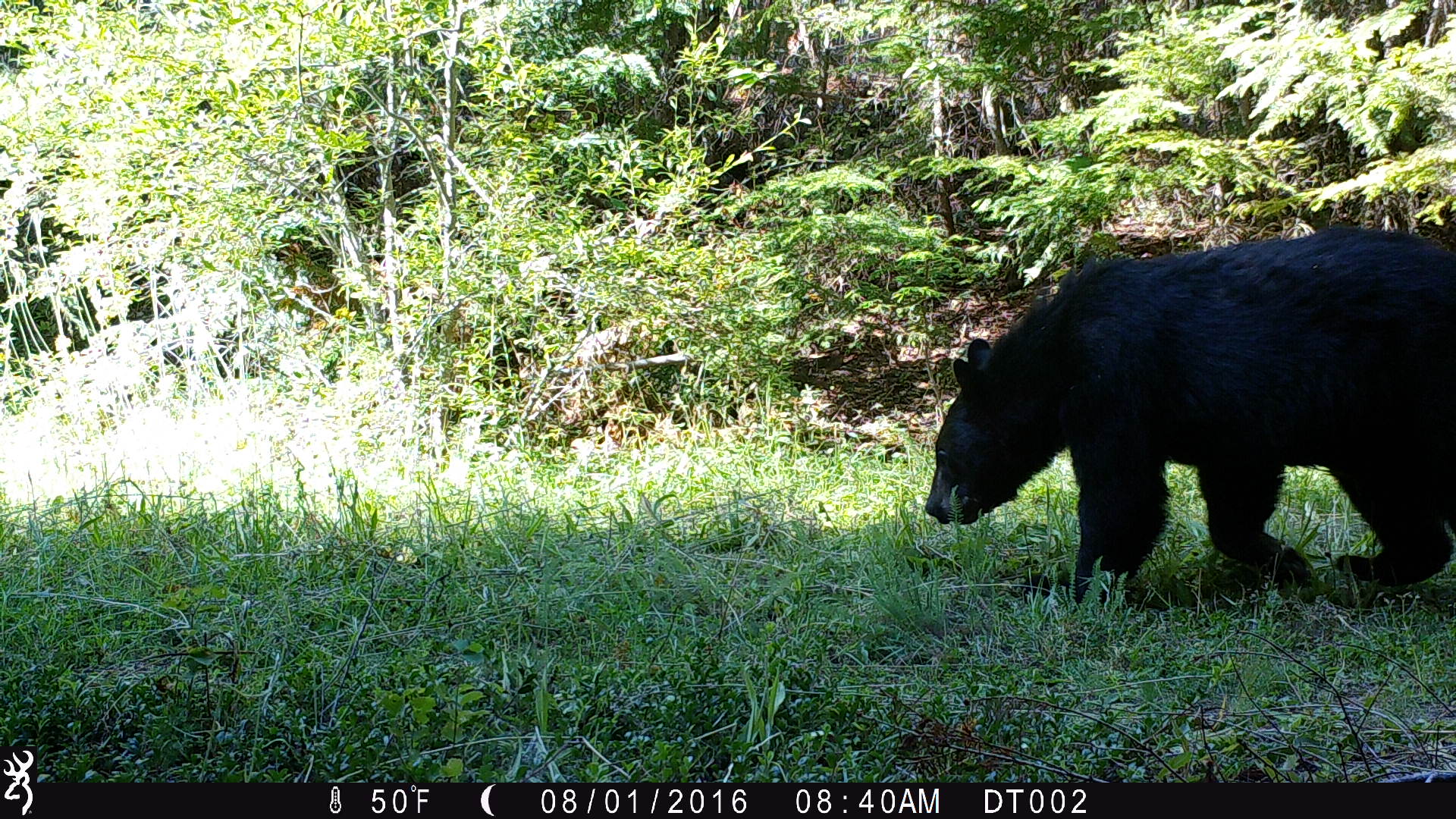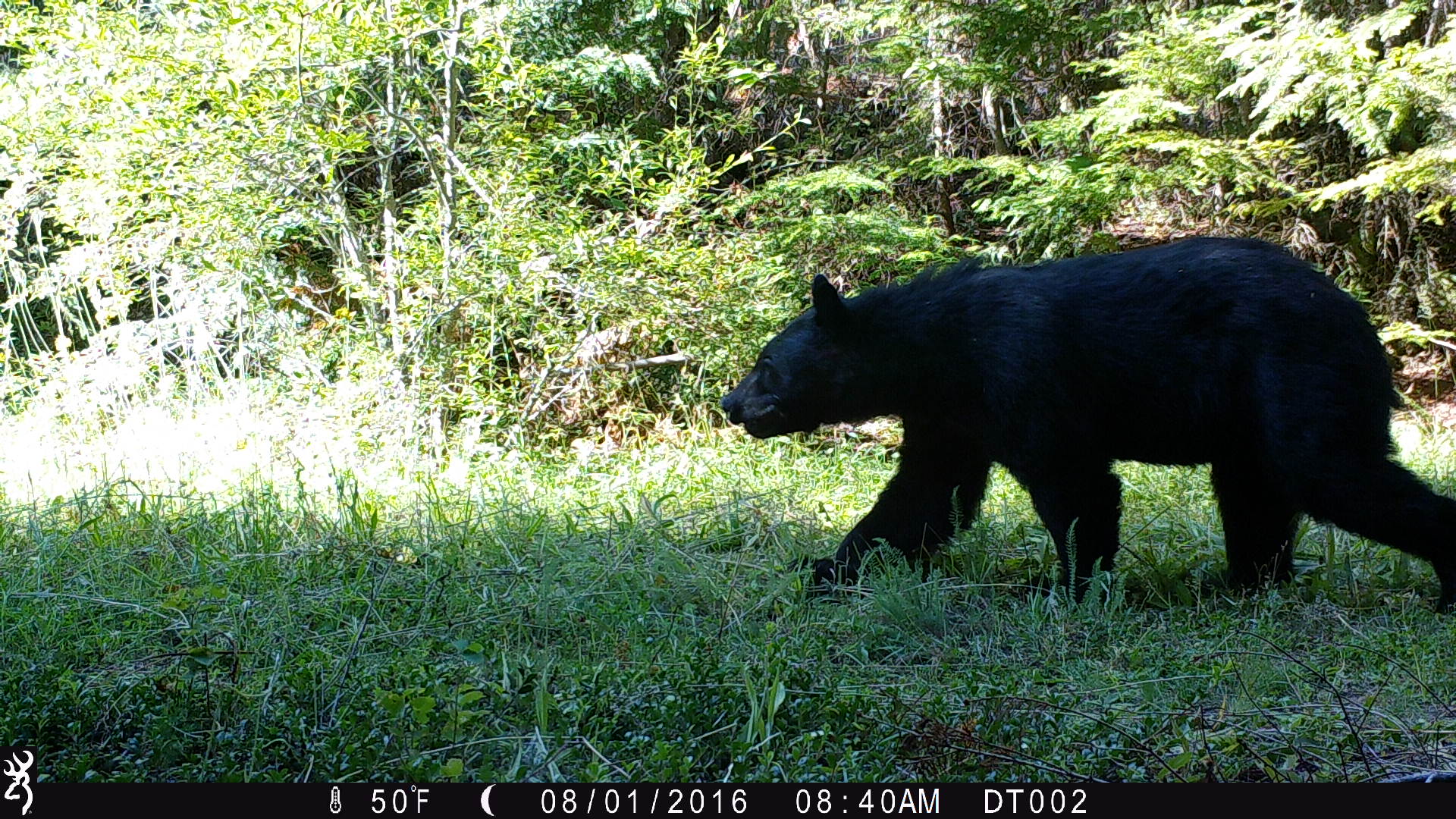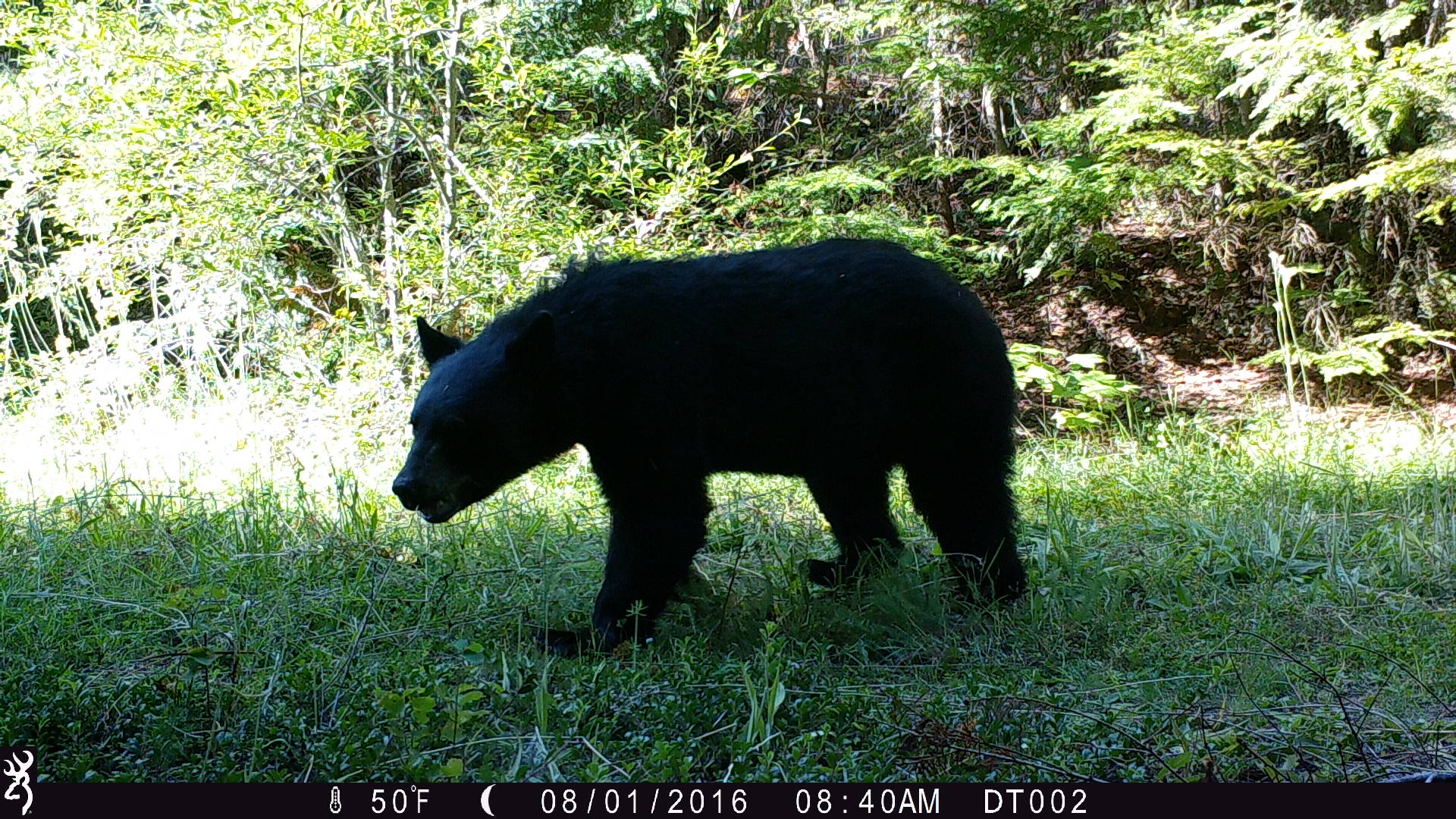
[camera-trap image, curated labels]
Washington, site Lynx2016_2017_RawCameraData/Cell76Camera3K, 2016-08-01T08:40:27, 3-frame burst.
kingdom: Animalia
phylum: Chordata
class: Mammalia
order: Carnivora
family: Ursidae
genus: Ursus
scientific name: Ursus americanus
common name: american black bear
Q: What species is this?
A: Ursus americanus (american black bear).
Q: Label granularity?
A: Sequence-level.